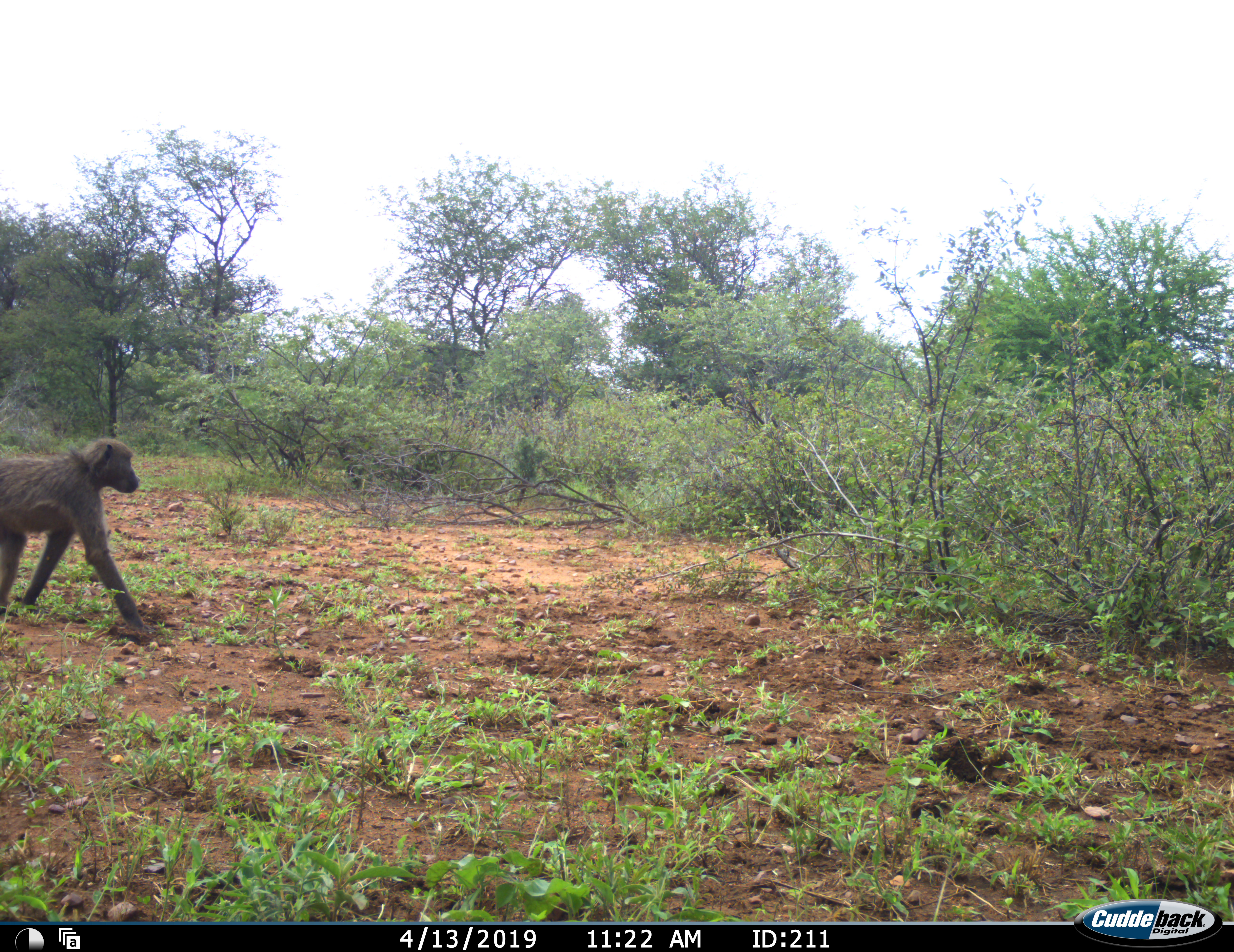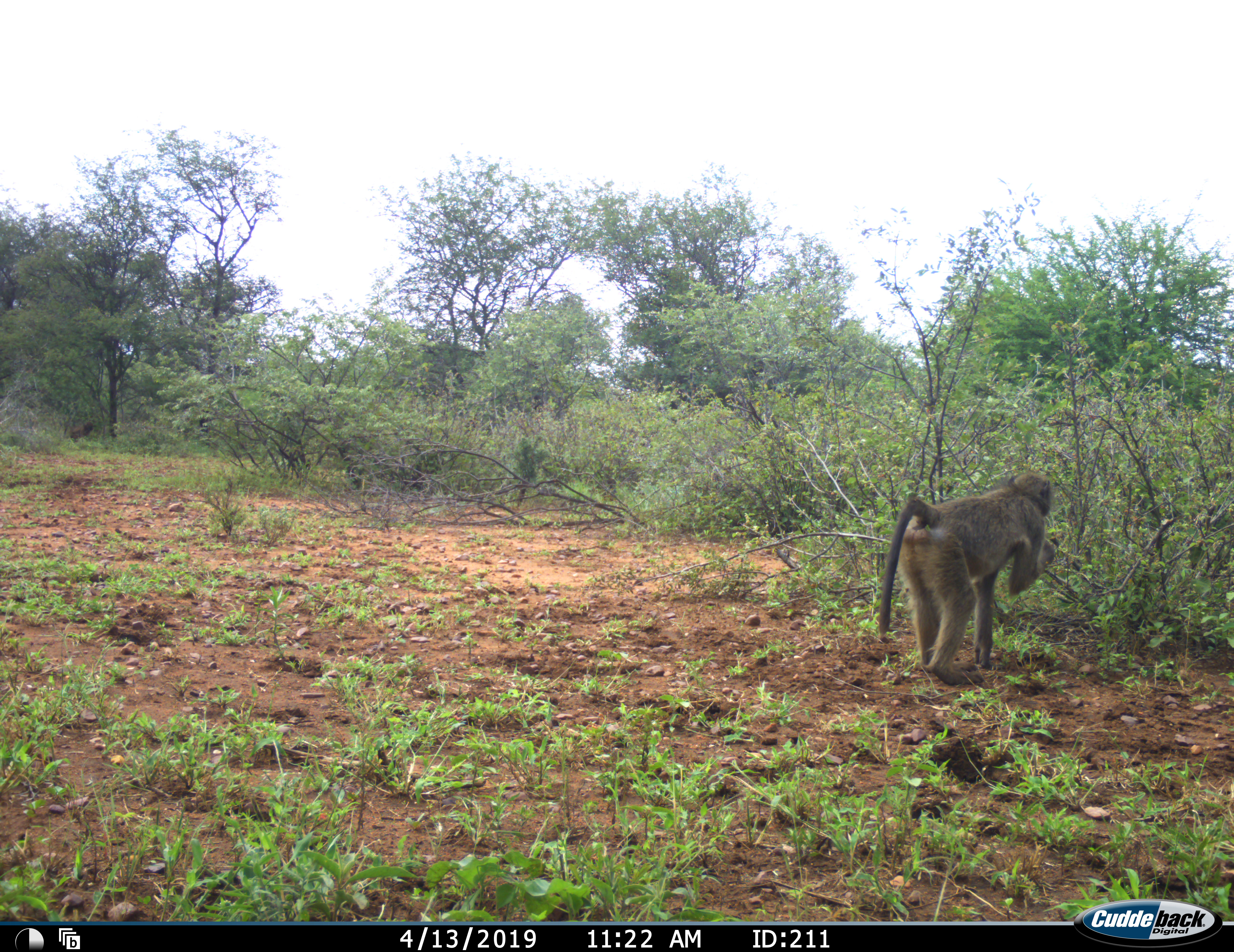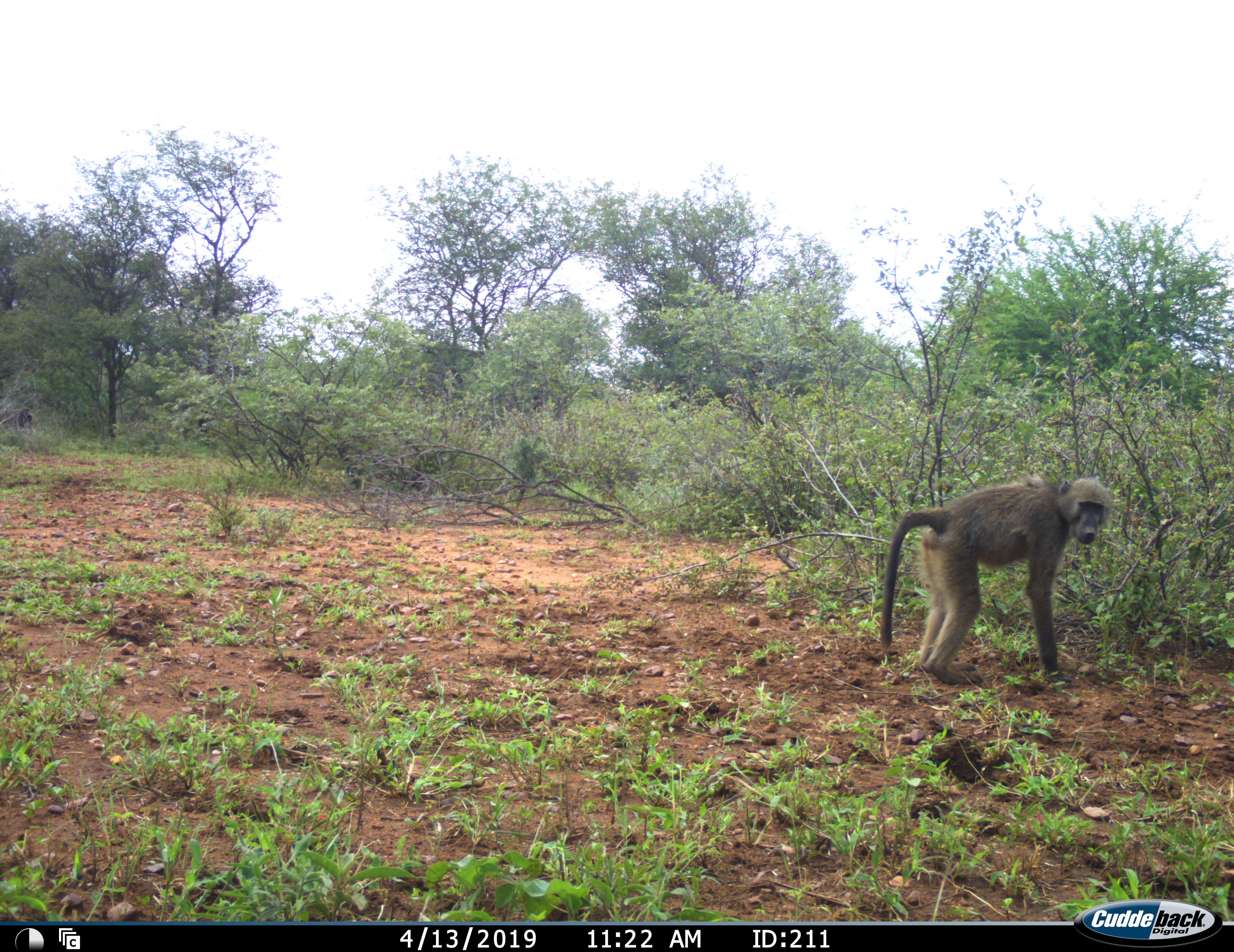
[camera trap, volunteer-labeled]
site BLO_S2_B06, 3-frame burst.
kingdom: Animalia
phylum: Chordata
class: Mammalia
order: Primates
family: Cercopithecidae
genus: Papio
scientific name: Papio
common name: baboon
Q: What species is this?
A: Baboon (Papio).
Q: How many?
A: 1.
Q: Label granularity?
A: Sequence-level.